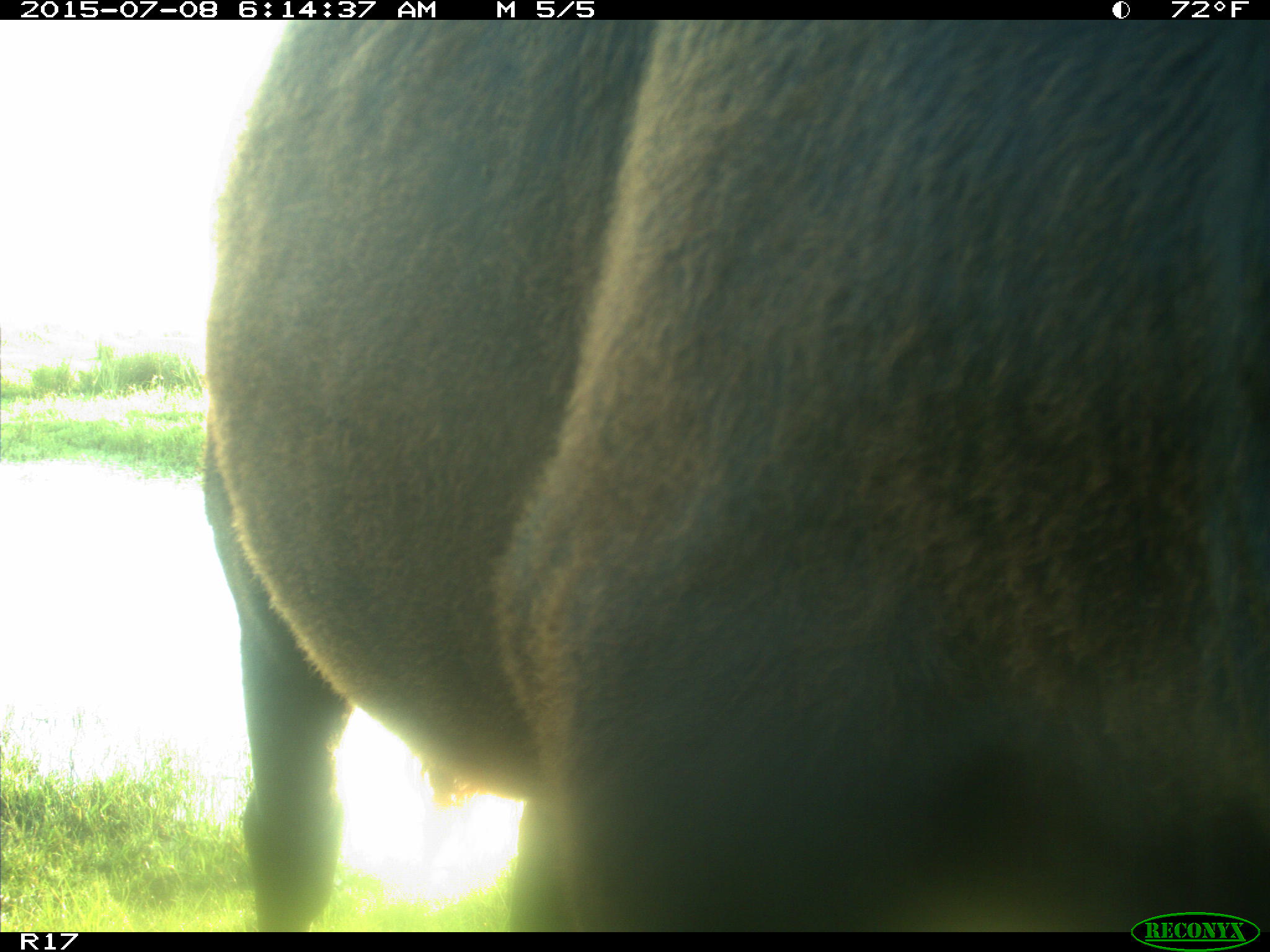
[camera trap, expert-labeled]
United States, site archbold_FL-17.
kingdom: Animalia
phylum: Chordata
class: Mammalia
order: Artiodactyla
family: Bovidae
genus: Bos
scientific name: Bos taurus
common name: domestic cow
Bos taurus (domestic cow).